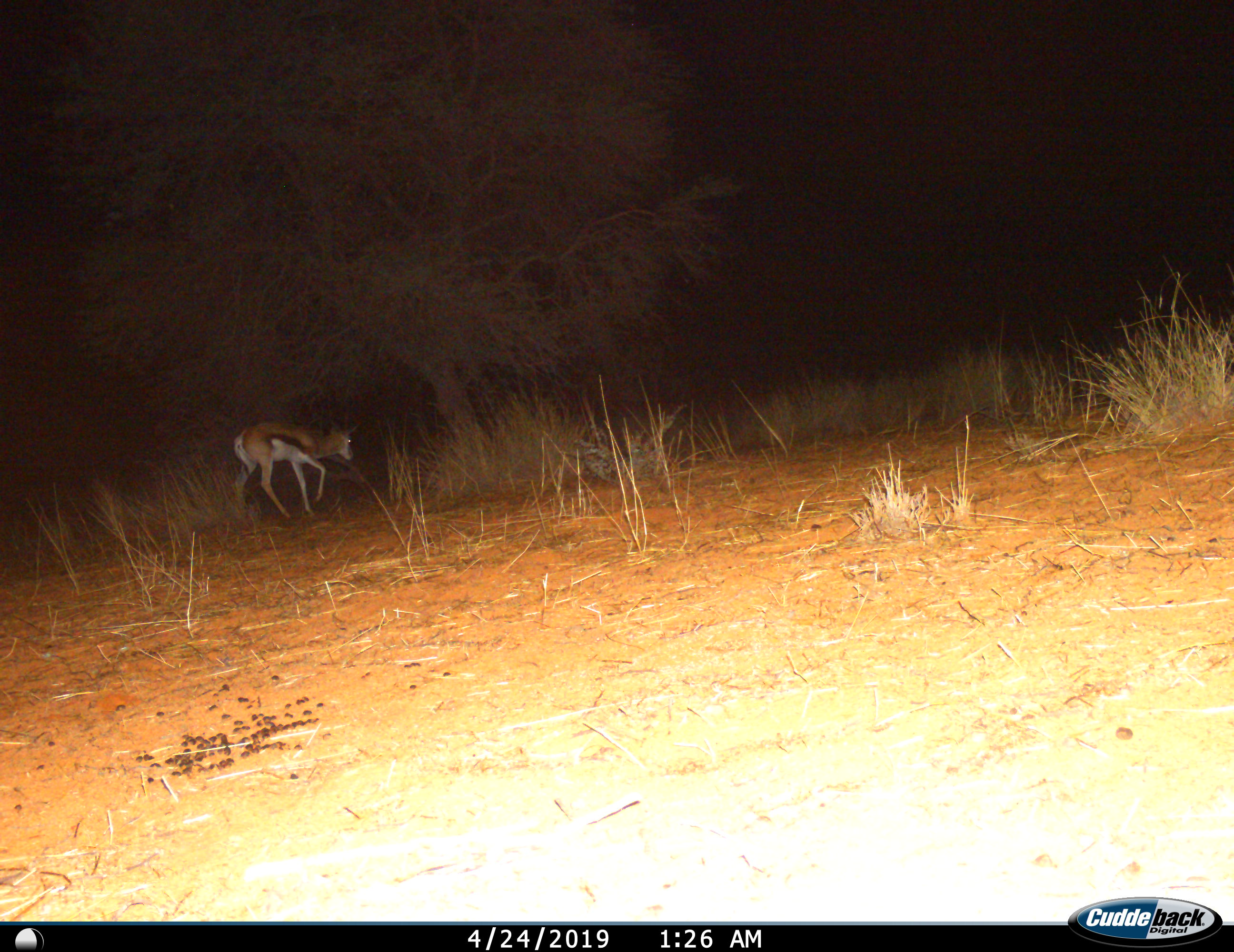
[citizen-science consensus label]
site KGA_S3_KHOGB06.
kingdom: Animalia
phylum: Chordata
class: Mammalia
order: Artiodactyla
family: Bovidae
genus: Antidorcas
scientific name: Antidorcas marsupialis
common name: springbok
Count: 1.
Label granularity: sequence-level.